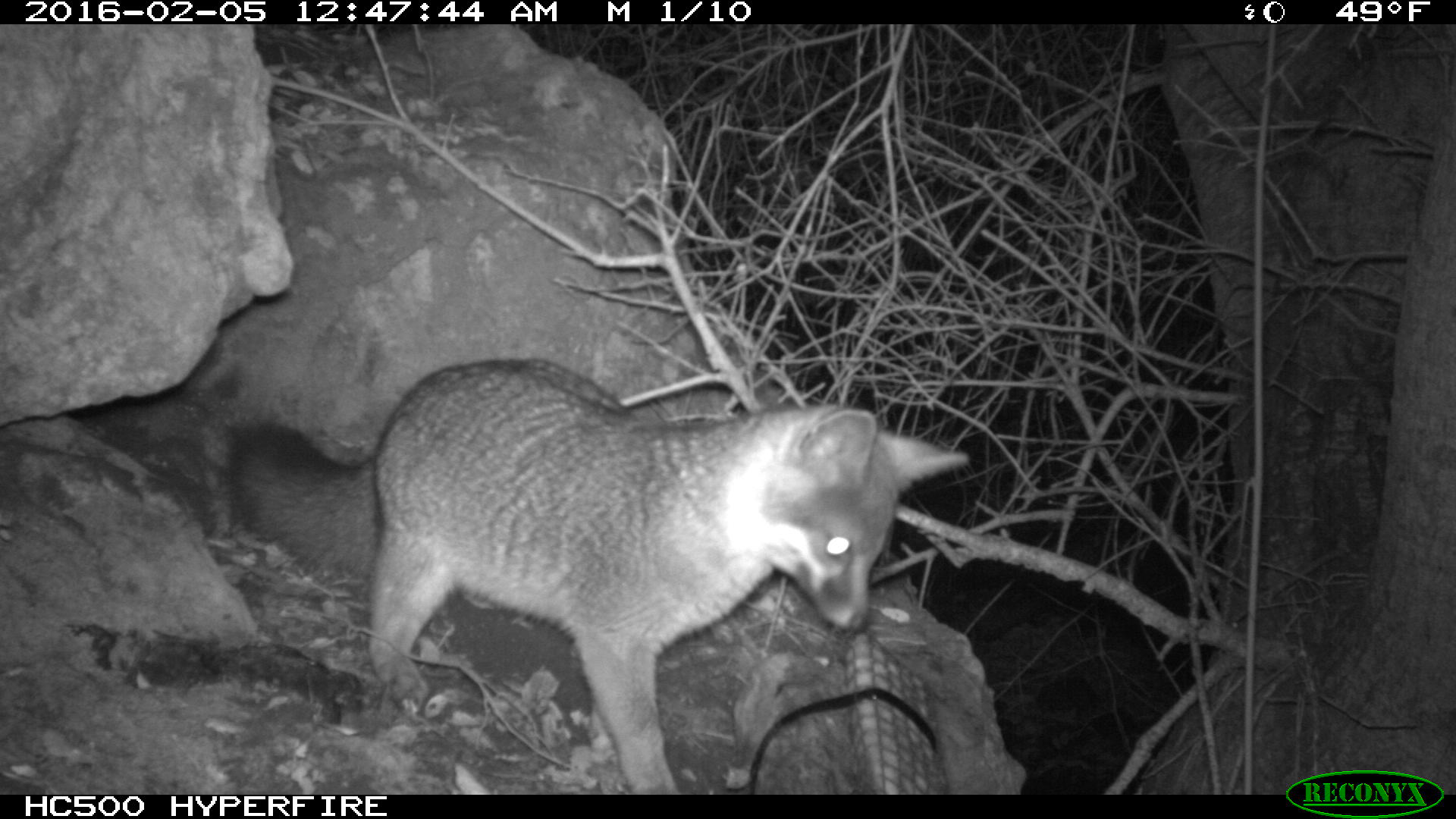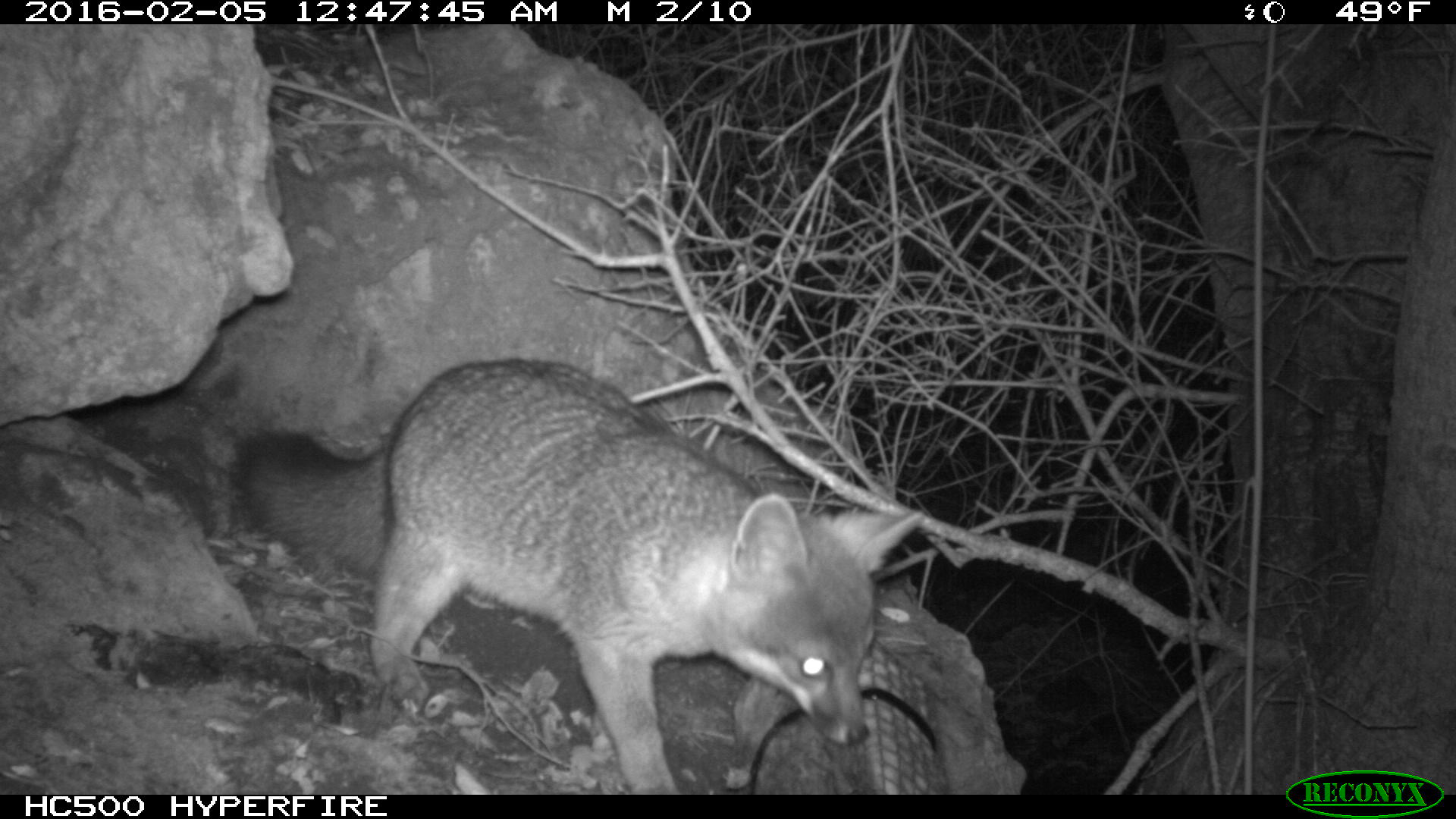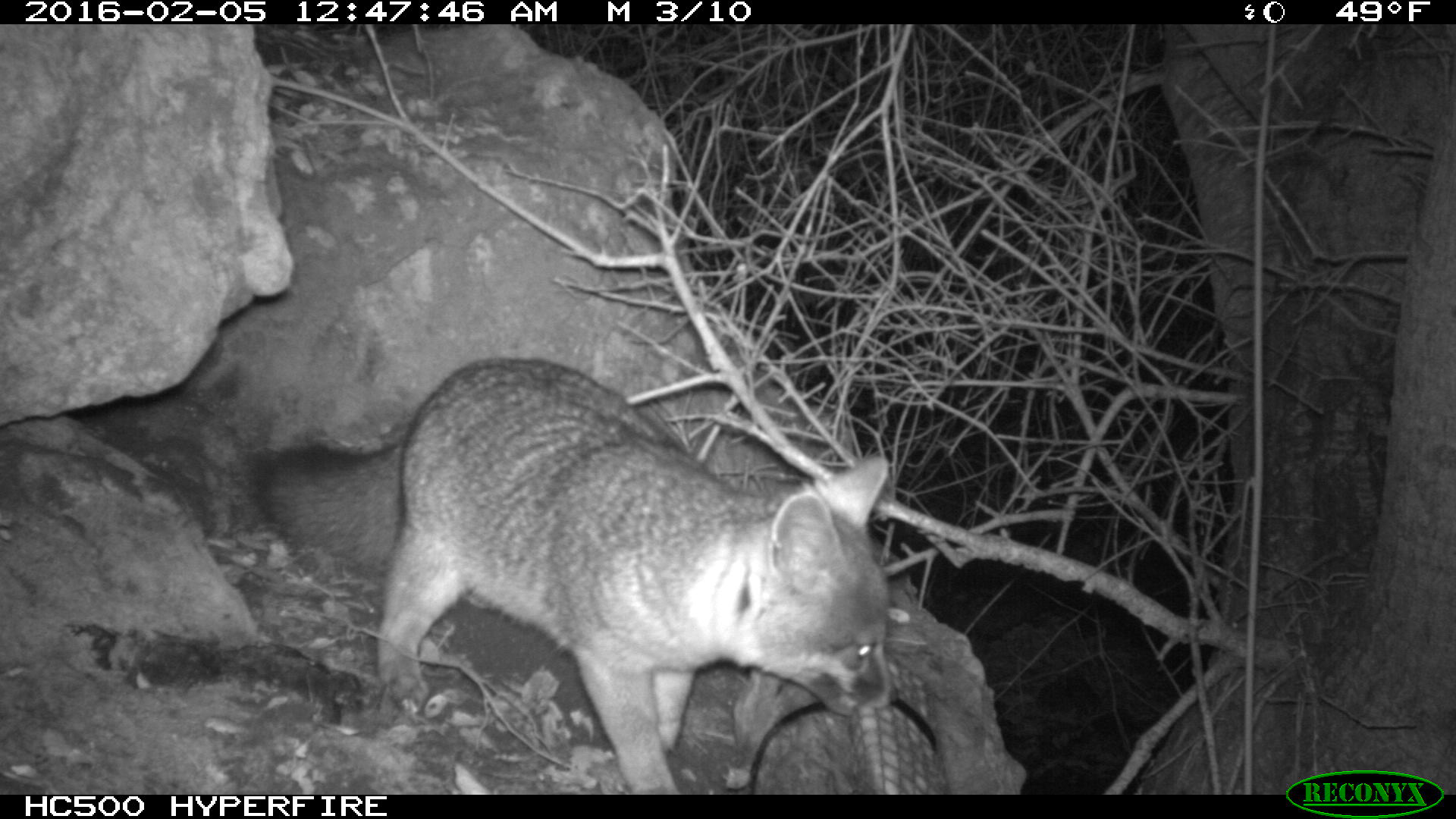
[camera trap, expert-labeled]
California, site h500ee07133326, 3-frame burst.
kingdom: Animalia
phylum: Chordata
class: Mammalia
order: Carnivora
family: Canidae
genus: Urocyon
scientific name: Urocyon littoralis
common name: island fox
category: fox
Fox (island fox) (Urocyon littoralis).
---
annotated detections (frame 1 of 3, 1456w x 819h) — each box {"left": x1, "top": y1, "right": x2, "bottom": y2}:
fox: {"left": 223, "top": 358, "right": 971, "bottom": 794}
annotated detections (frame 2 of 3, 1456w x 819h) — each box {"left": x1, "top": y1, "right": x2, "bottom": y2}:
fox: {"left": 237, "top": 360, "right": 924, "bottom": 794}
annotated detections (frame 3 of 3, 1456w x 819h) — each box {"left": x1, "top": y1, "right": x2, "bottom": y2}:
fox: {"left": 242, "top": 356, "right": 891, "bottom": 793}